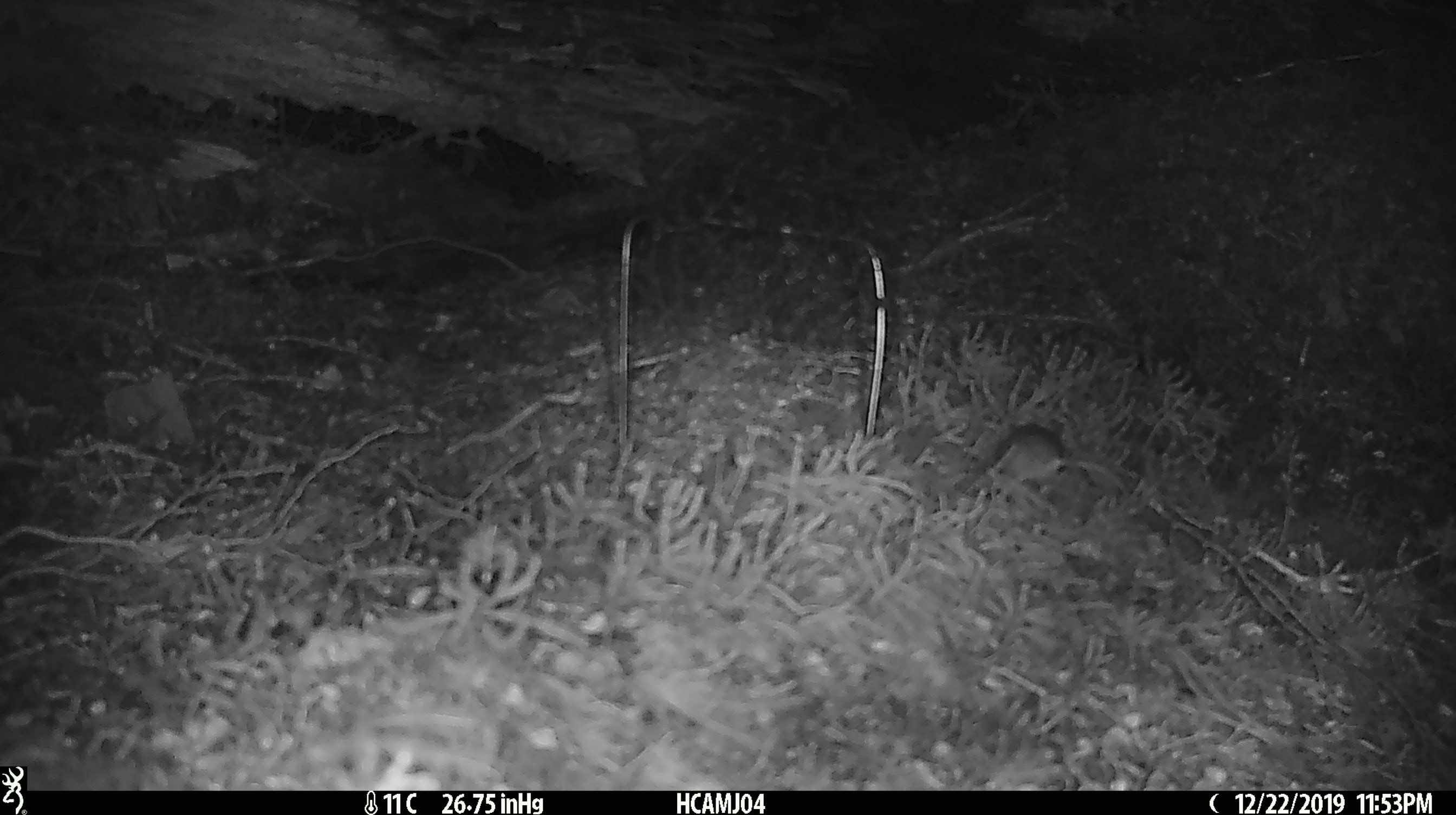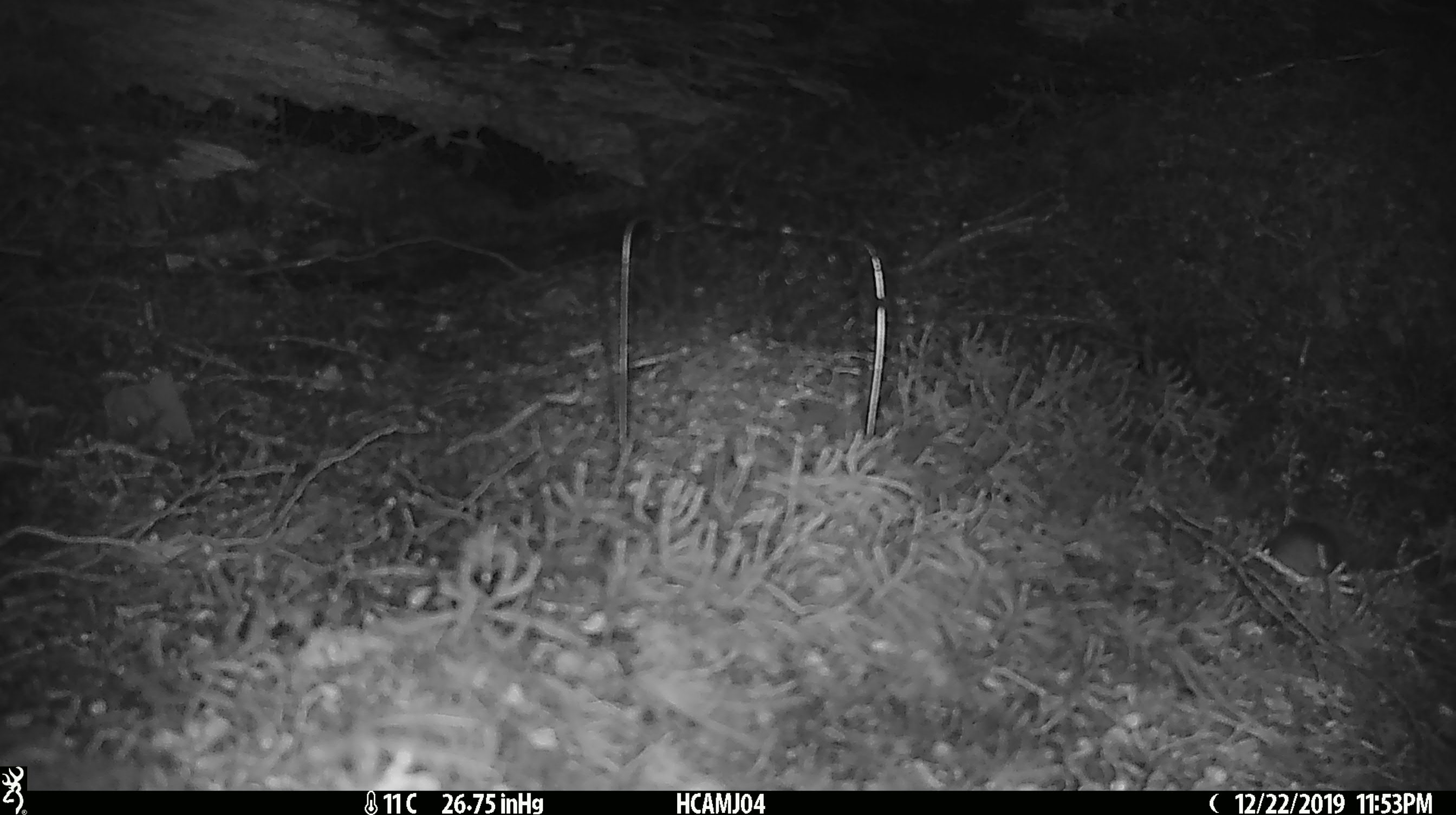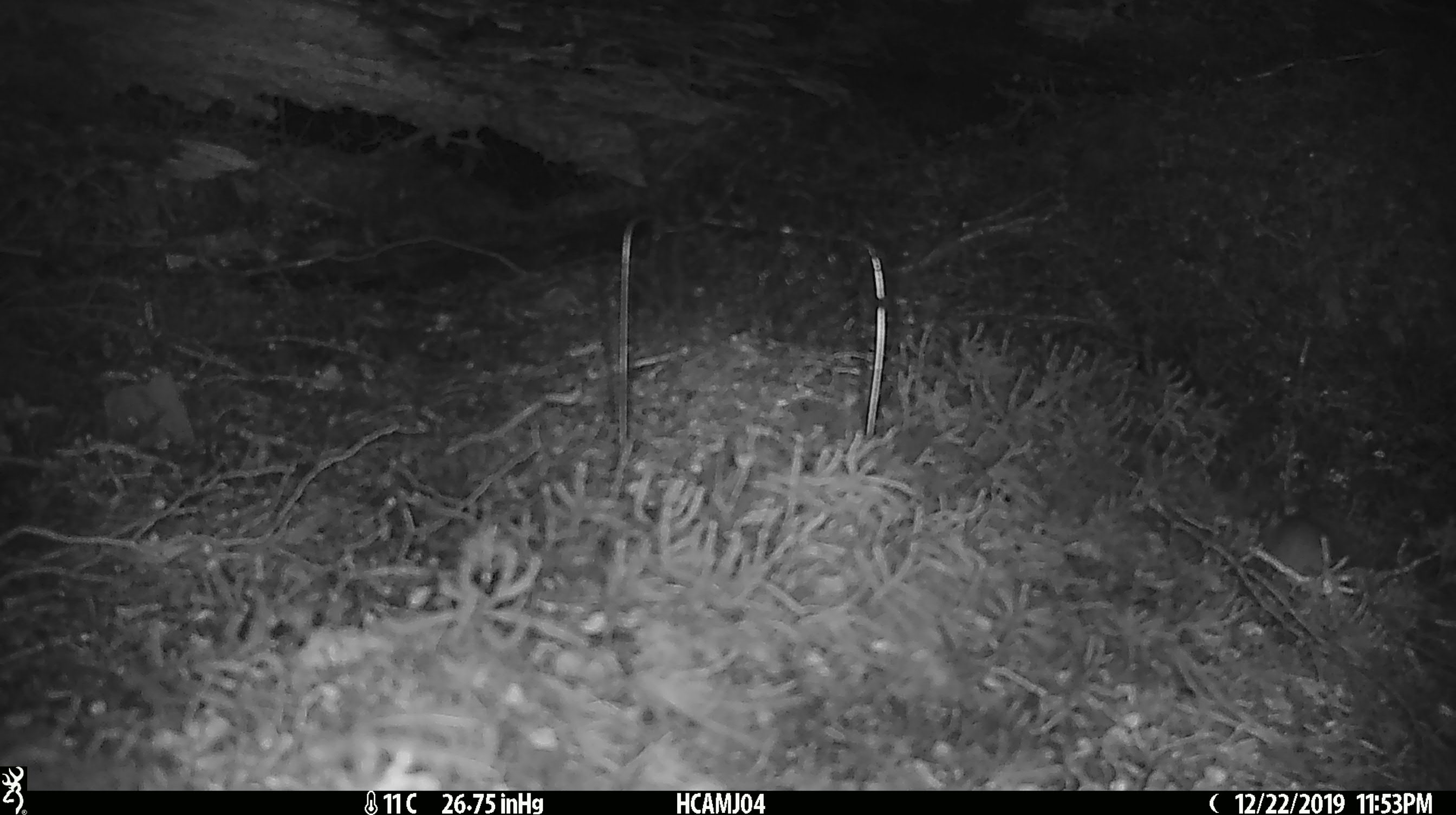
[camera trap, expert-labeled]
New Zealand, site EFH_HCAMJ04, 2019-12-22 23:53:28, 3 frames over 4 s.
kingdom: Animalia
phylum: Chordata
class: Mammalia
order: Rodentia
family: Muridae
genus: Mus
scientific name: Mus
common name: mouse